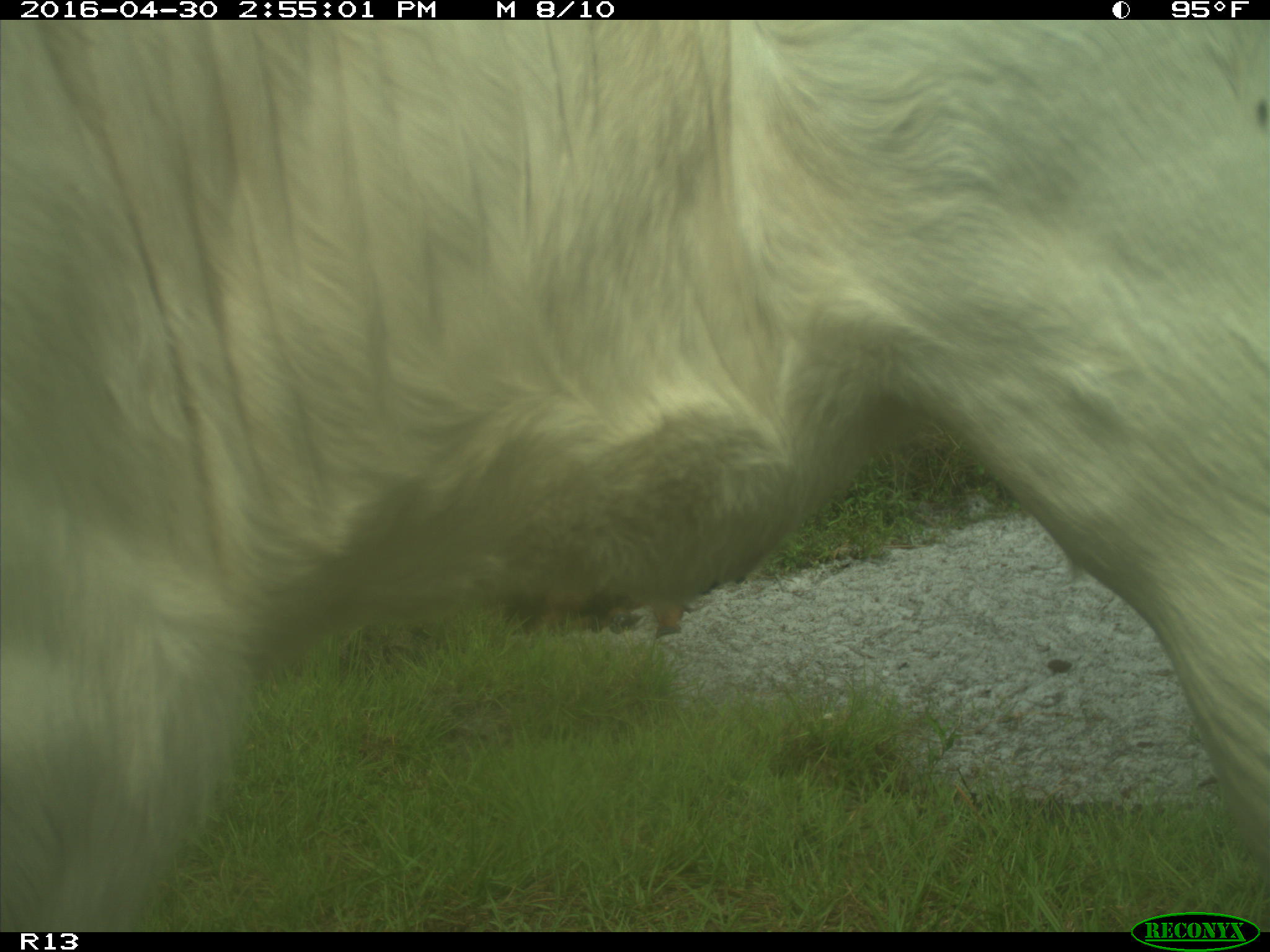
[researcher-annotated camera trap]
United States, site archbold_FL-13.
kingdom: Animalia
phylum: Chordata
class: Mammalia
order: Artiodactyla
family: Bovidae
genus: Bos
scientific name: Bos taurus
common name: domestic cow